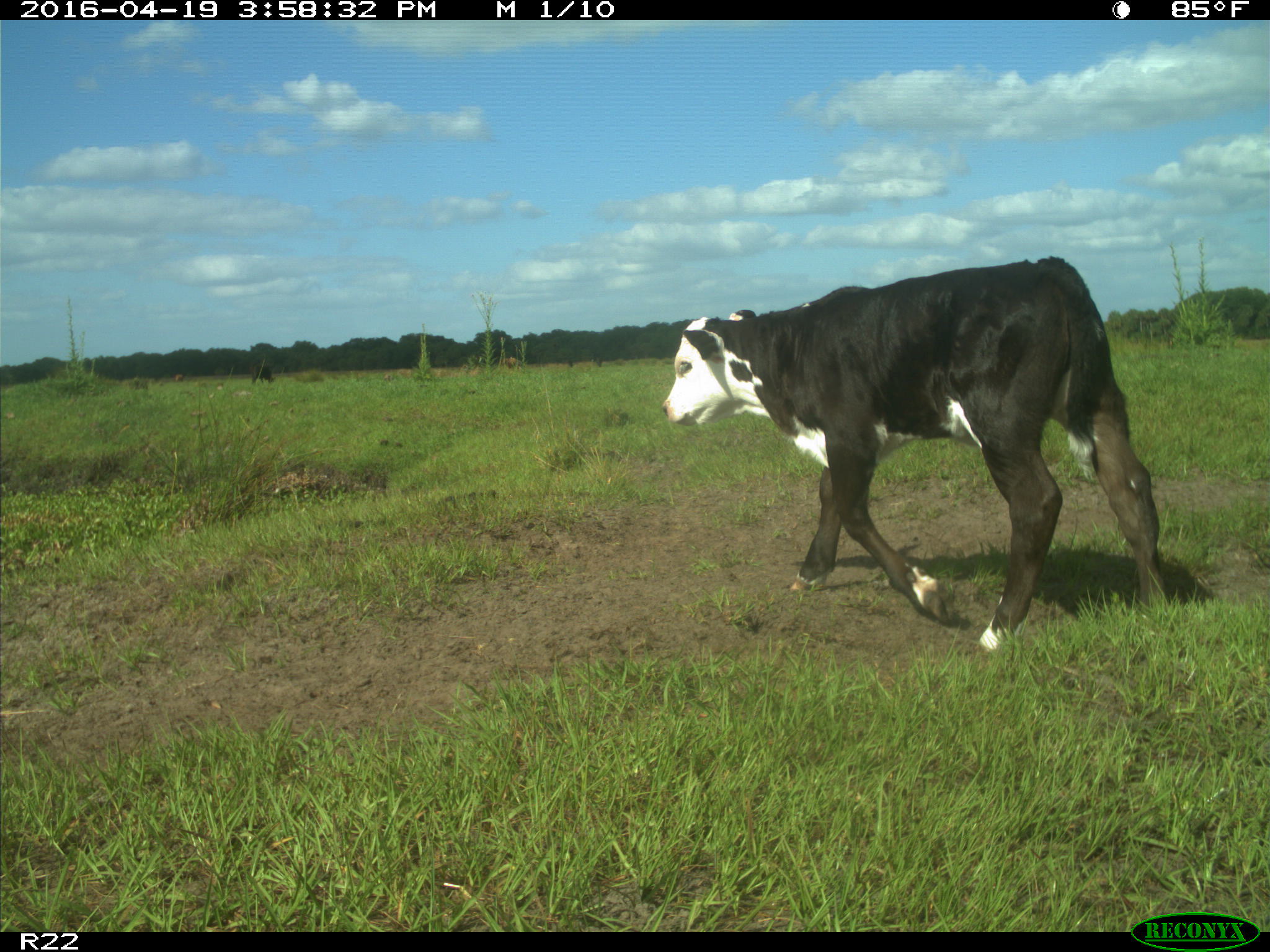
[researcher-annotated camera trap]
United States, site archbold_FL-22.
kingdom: Animalia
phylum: Chordata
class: Mammalia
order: Artiodactyla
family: Bovidae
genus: Bos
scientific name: Bos taurus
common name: domestic cow